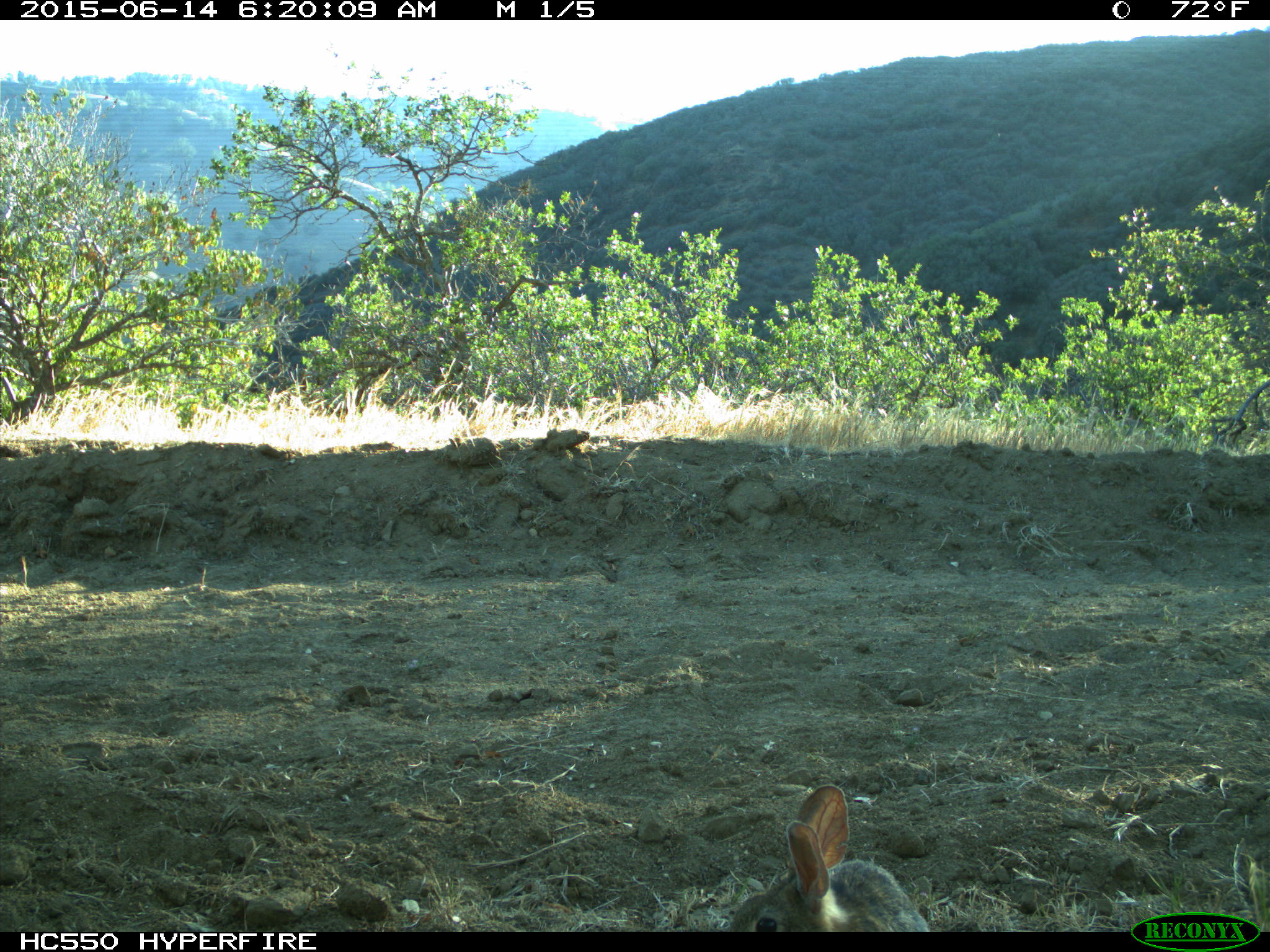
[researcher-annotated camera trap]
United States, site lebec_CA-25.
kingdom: Animalia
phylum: Chordata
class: Mammalia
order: Lagomorpha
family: Leporidae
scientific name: Leporidae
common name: rabbits and hares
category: unidentified rabbit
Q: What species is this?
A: Unidentified rabbit (rabbits and hares) (Leporidae).